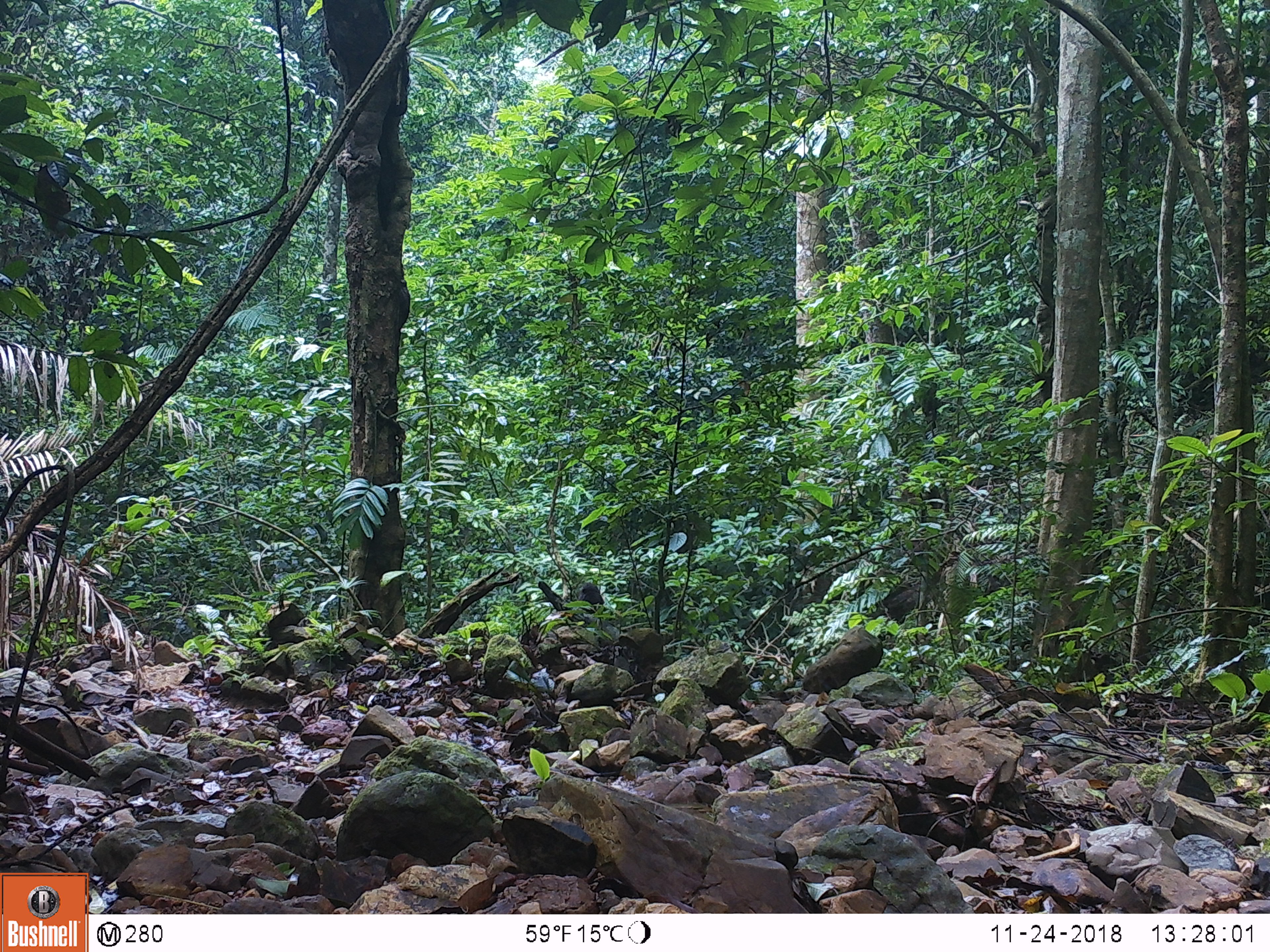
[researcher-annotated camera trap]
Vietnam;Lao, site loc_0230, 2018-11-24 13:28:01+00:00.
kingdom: Animalia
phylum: Chordata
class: Mammalia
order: Primates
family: Cercopithecidae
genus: Macaca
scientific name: Macaca arctoides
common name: stump-tailed macaque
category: stump tailed macaque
Stump tailed macaque (stump-tailed macaque) (Macaca arctoides). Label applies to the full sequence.